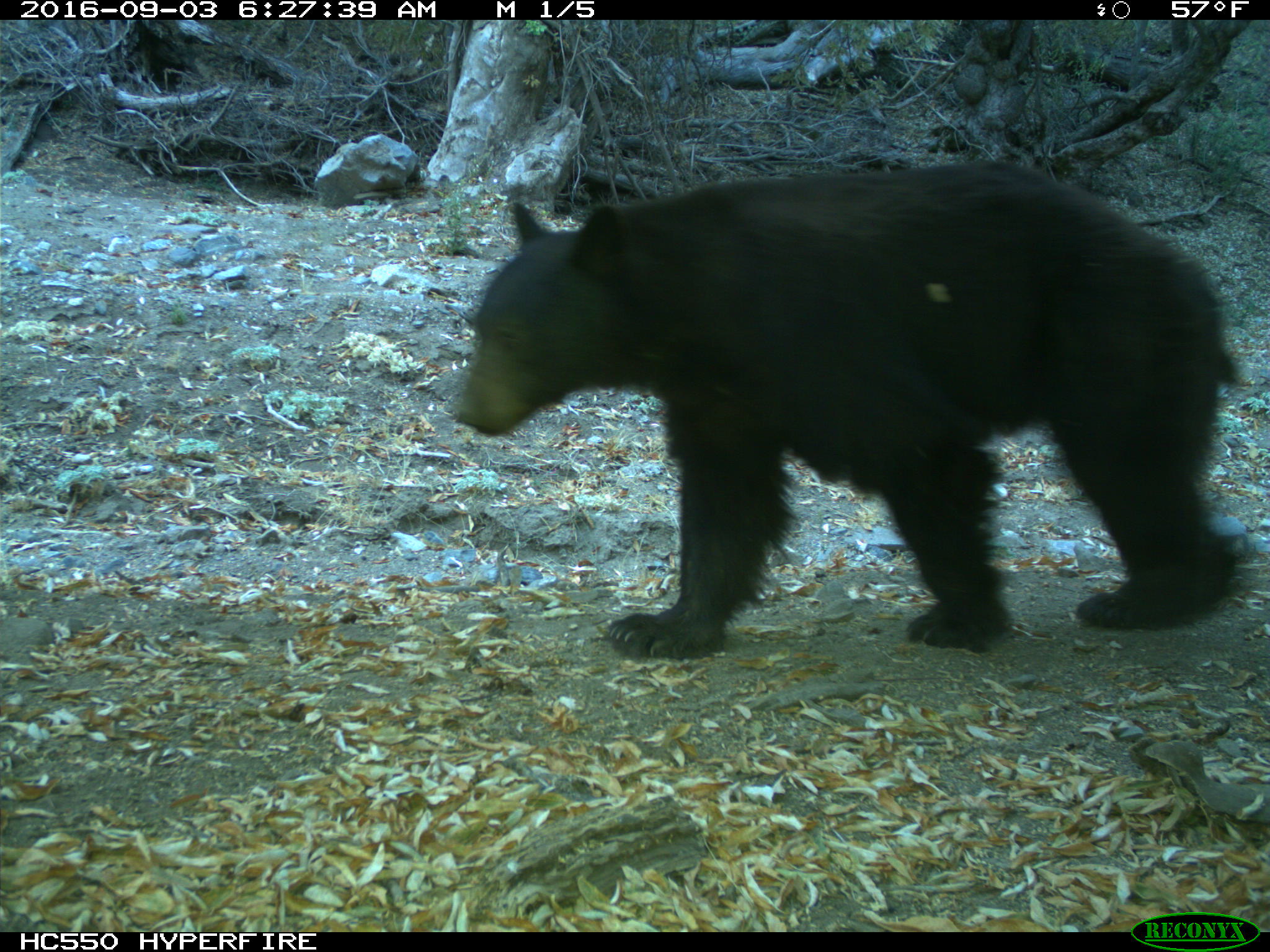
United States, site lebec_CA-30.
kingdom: Animalia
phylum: Chordata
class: Mammalia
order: Carnivora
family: Ursidae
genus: Ursus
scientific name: Ursus americanus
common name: american black bear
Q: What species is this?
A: Ursus americanus (american black bear).